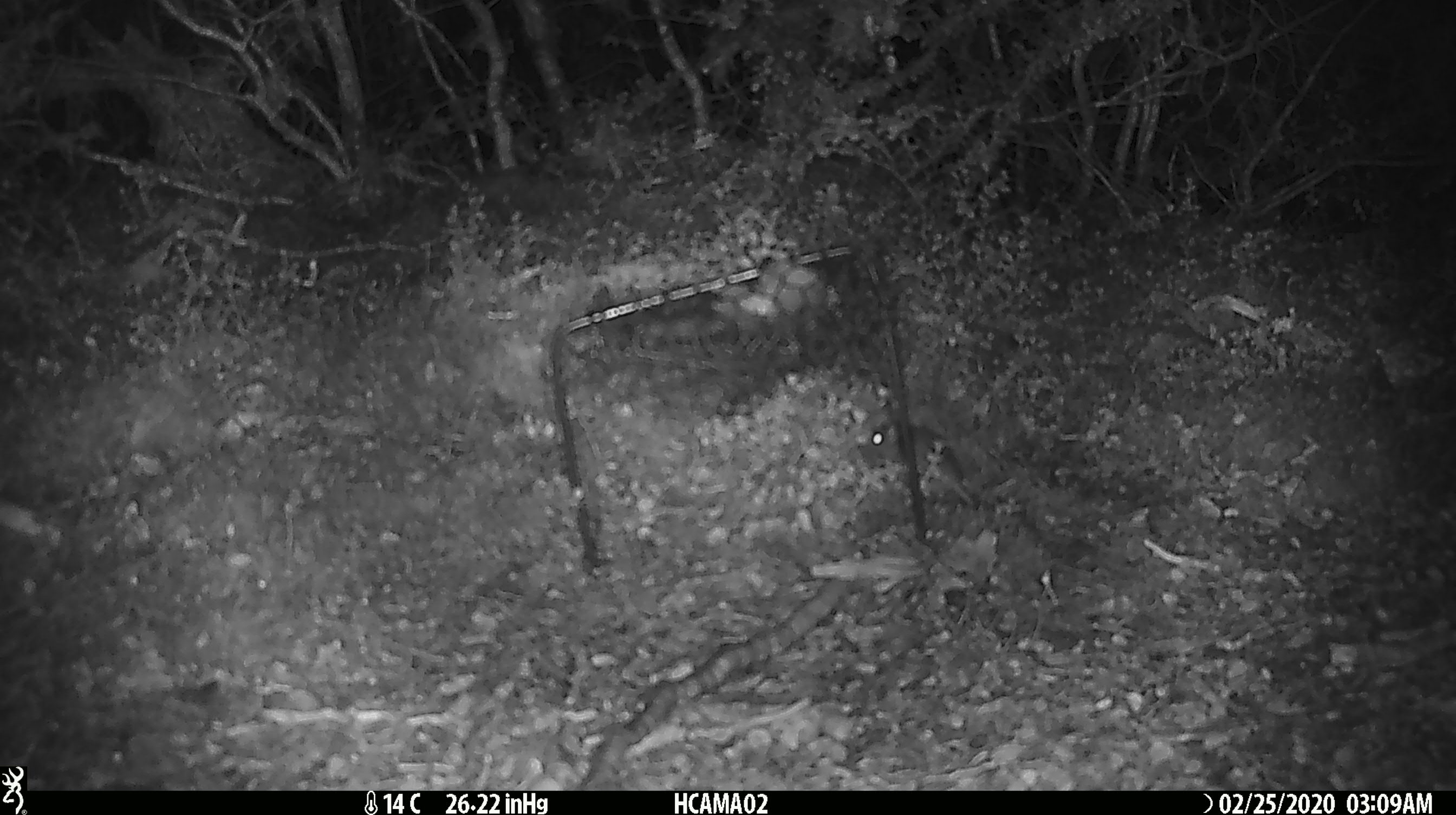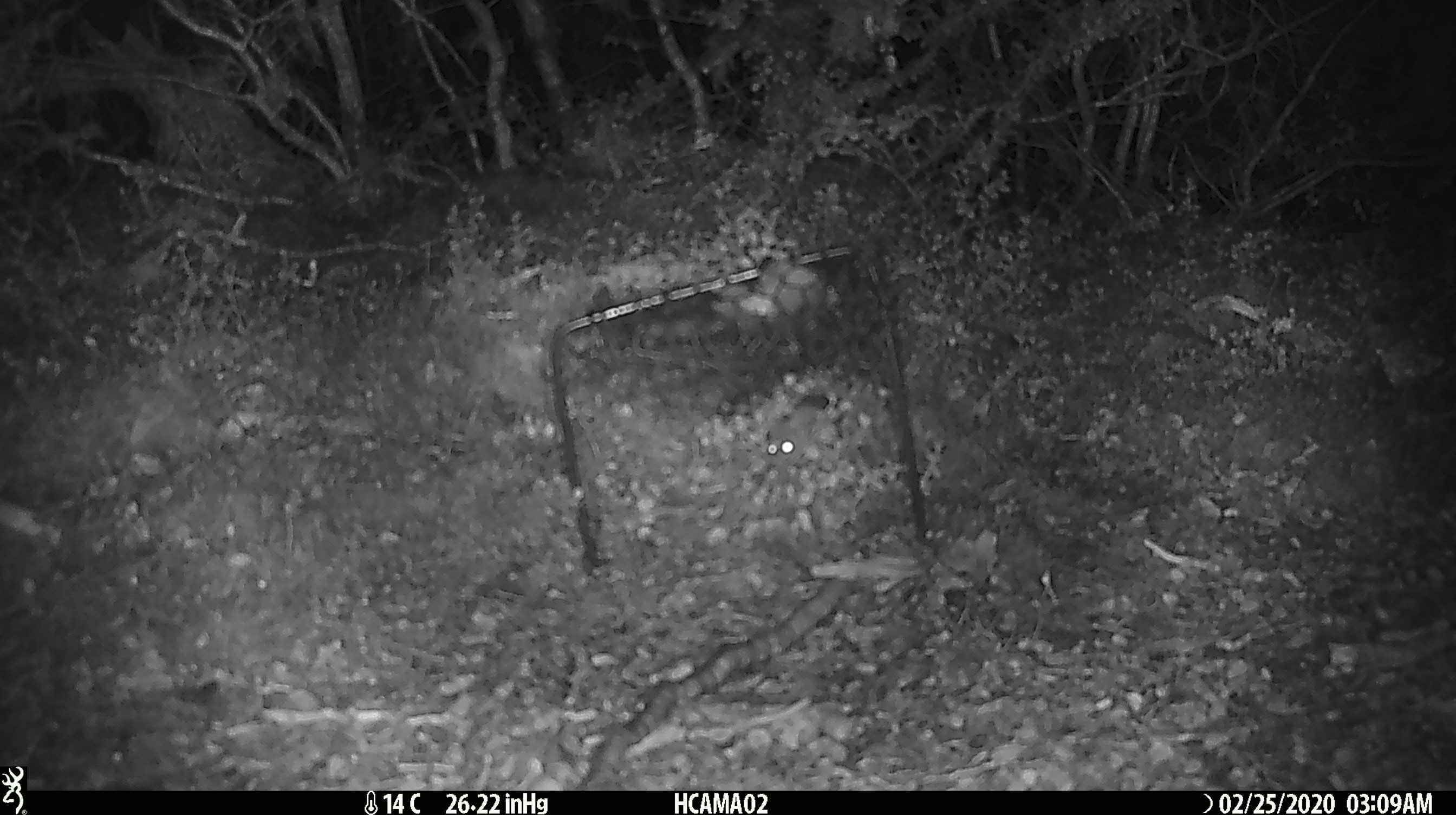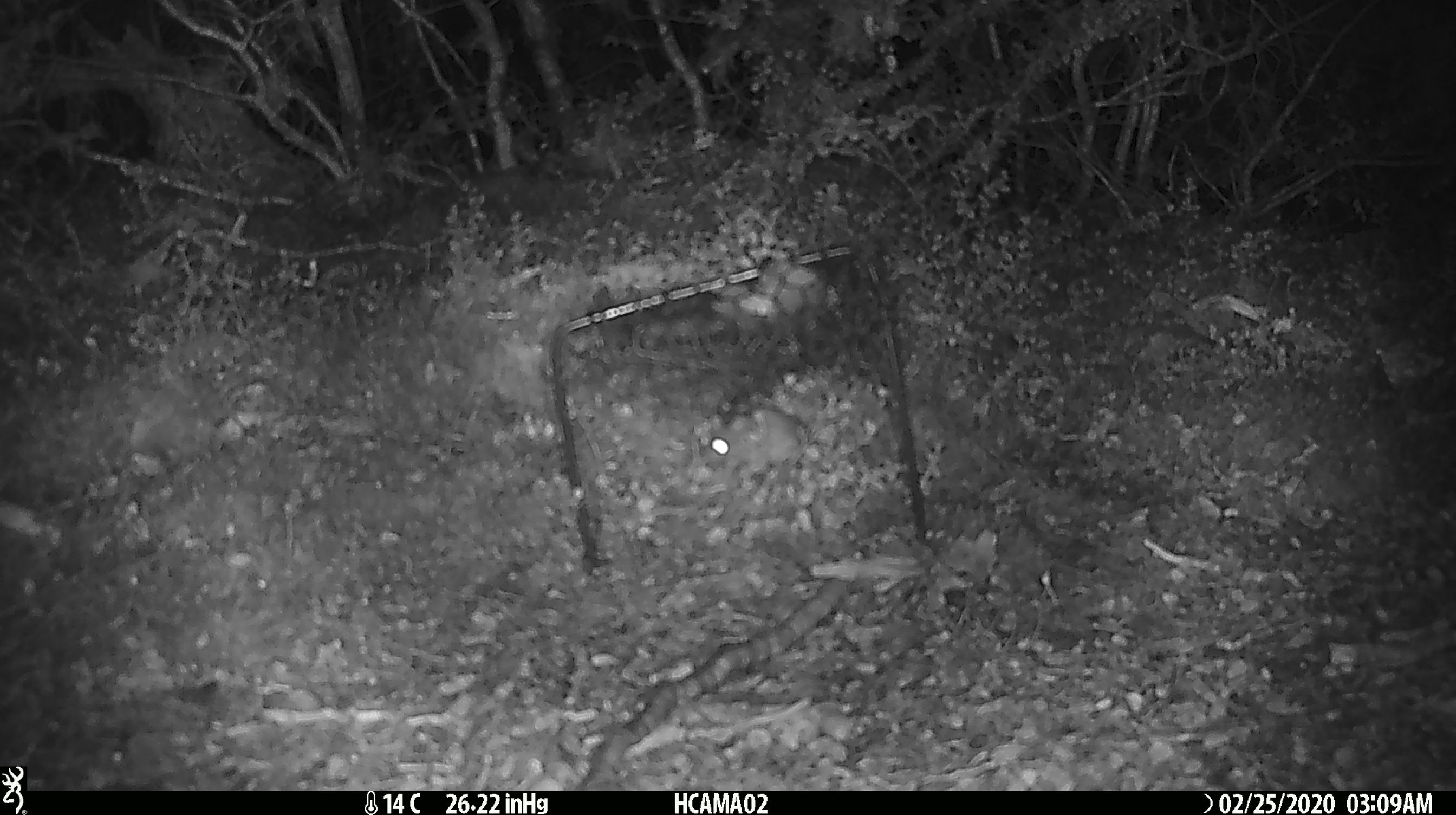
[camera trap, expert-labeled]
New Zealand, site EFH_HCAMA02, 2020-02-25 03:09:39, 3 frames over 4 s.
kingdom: Animalia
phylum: Chordata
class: Mammalia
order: Rodentia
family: Muridae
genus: Mus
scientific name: Mus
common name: mouse